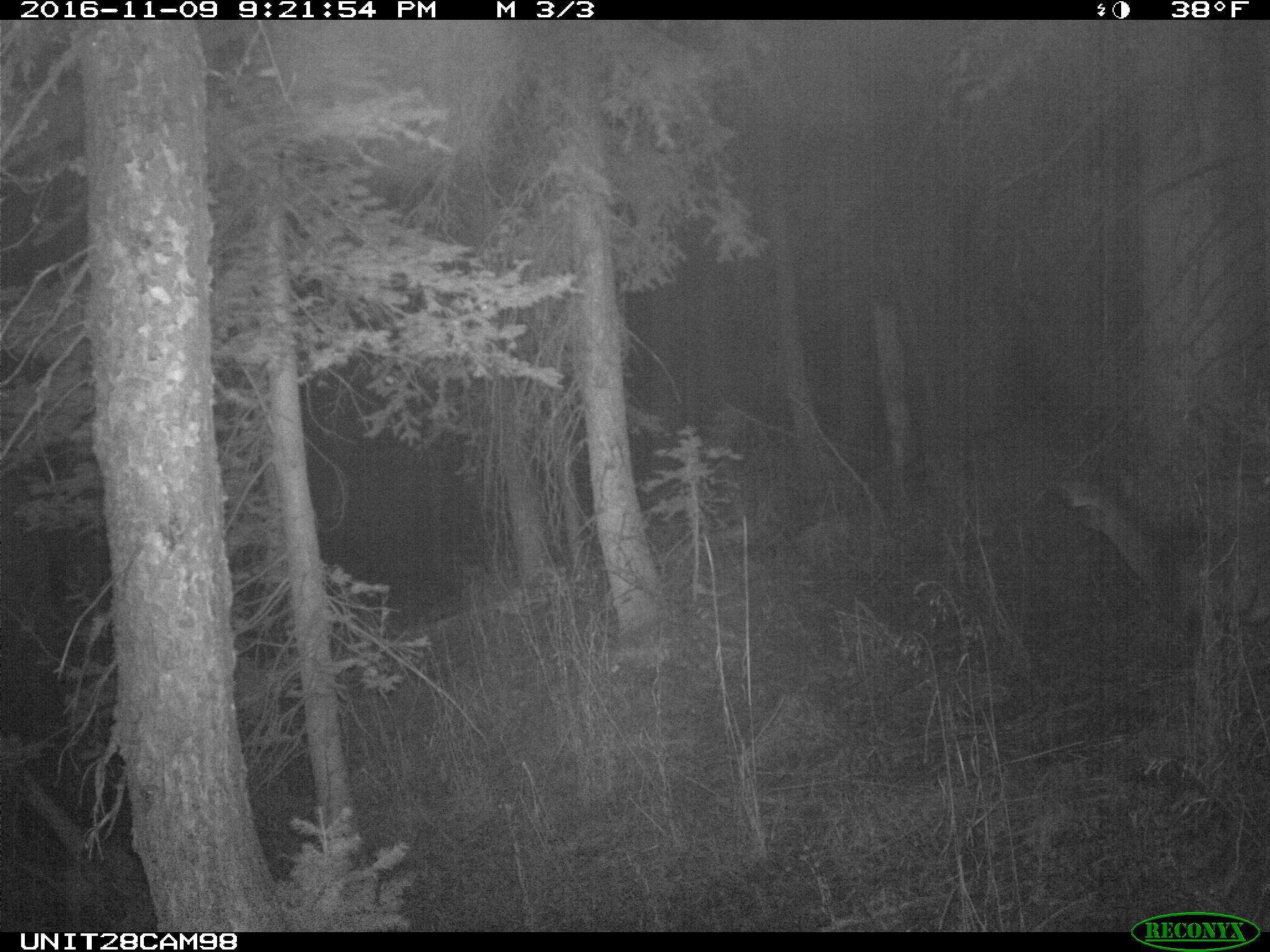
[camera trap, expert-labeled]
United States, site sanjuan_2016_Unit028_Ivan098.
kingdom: Animalia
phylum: Chordata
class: Mammalia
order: Artiodactyla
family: Cervidae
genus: Odocoileus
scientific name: Odocoileus hemionus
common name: mule deer